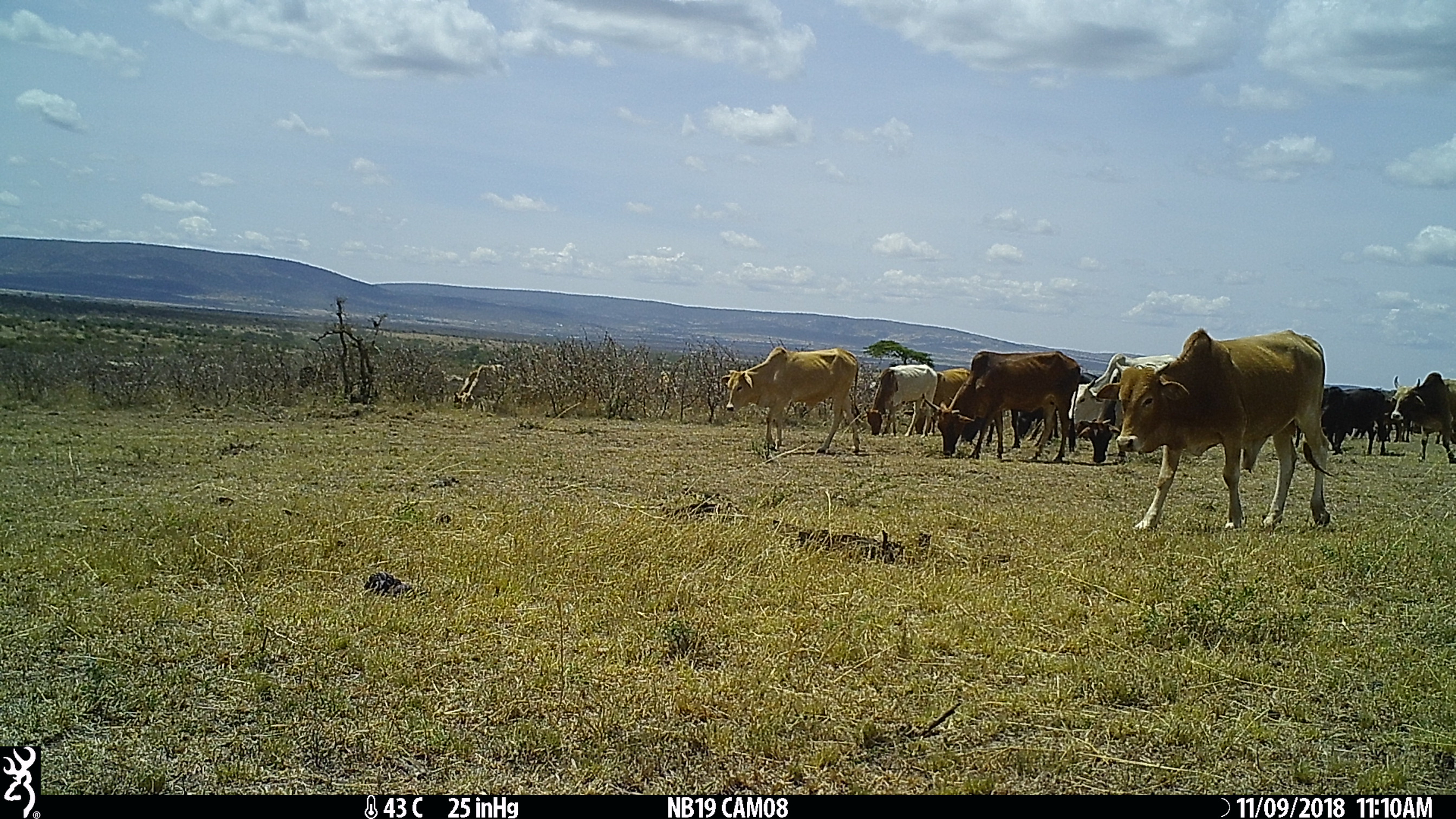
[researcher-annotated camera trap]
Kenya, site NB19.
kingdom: Animalia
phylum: Chordata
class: Mammalia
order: Artiodactyla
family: Bovidae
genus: Bos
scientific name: Bos taurus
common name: cattle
Cattle (Bos taurus).